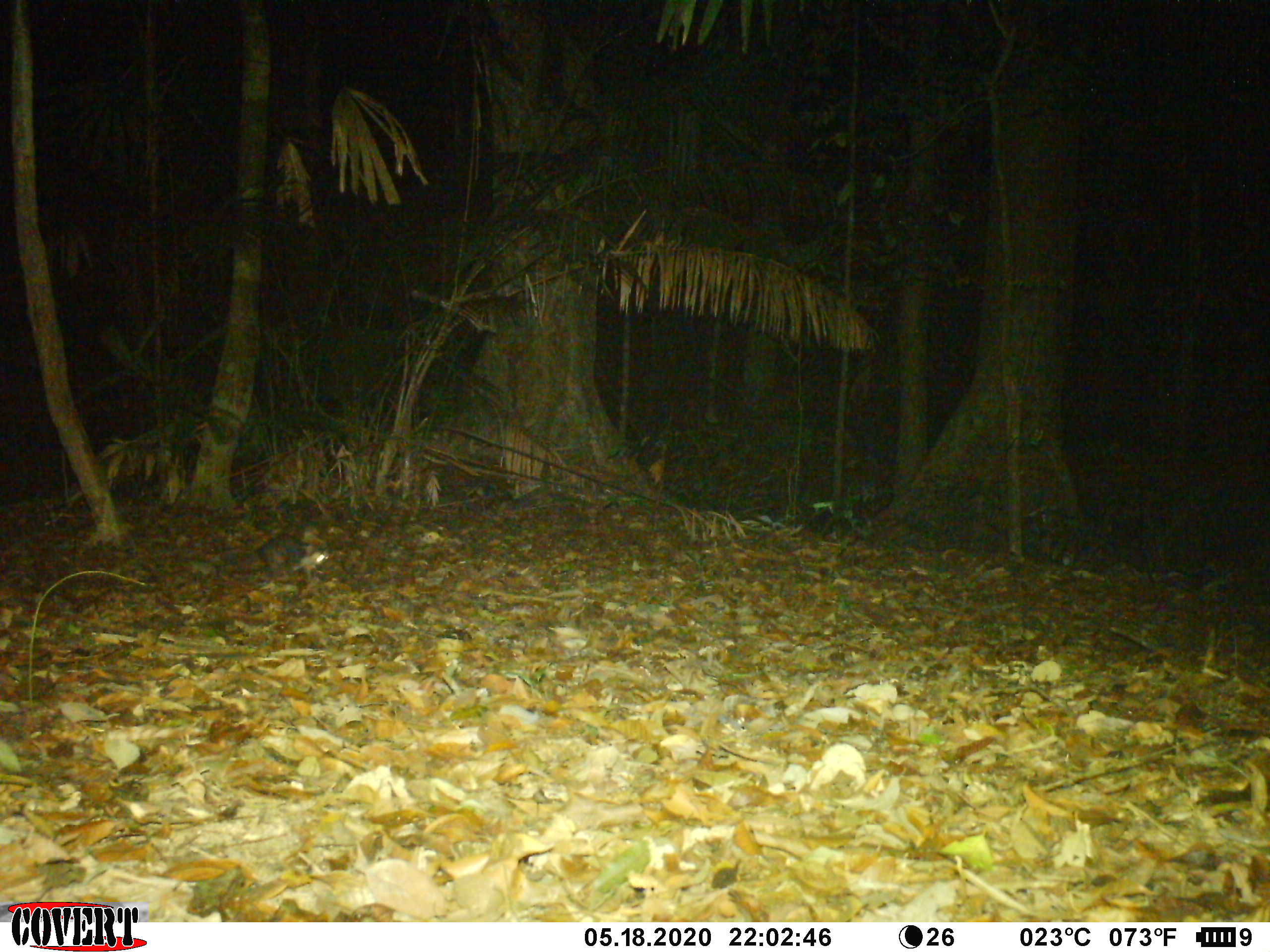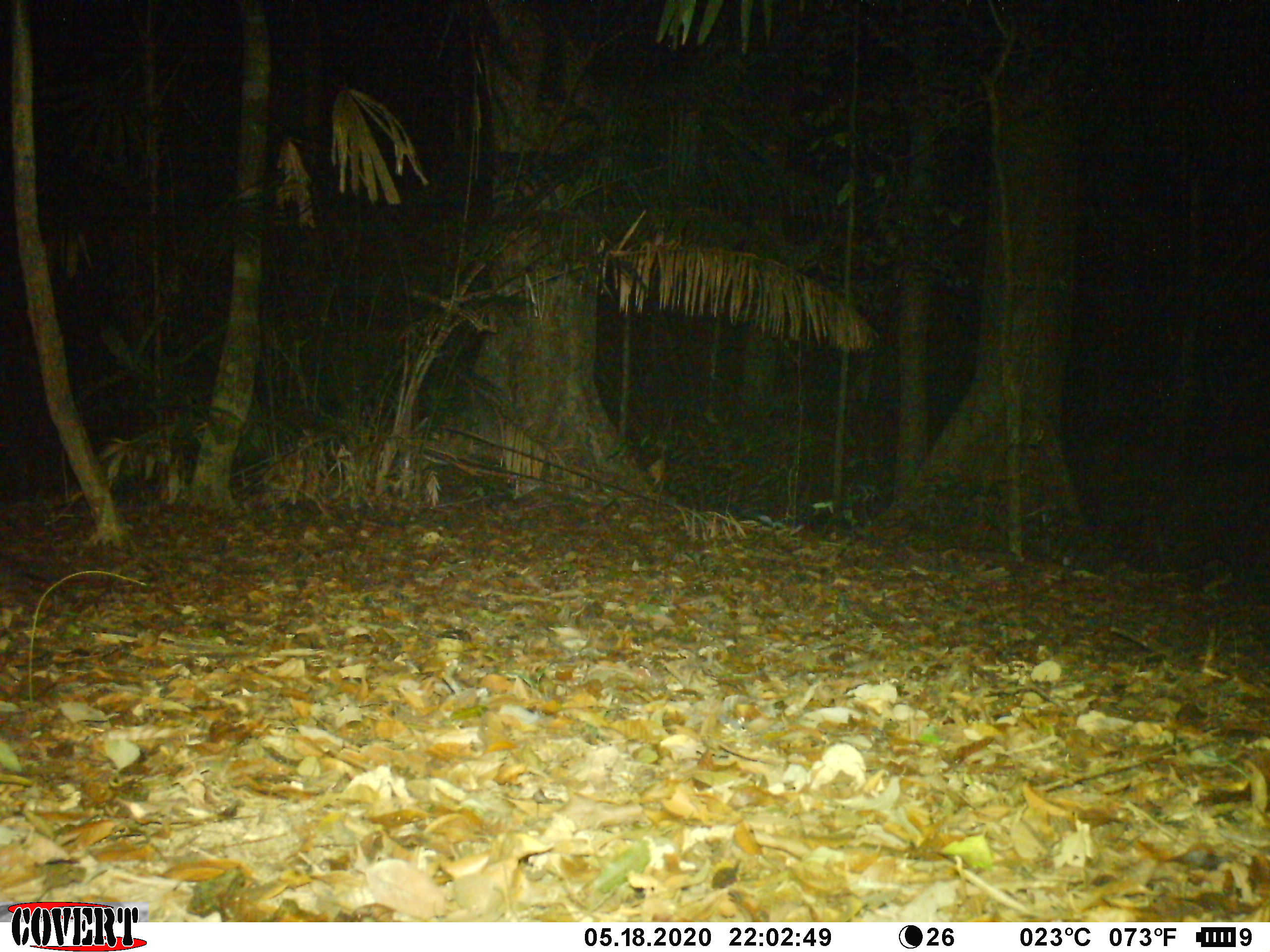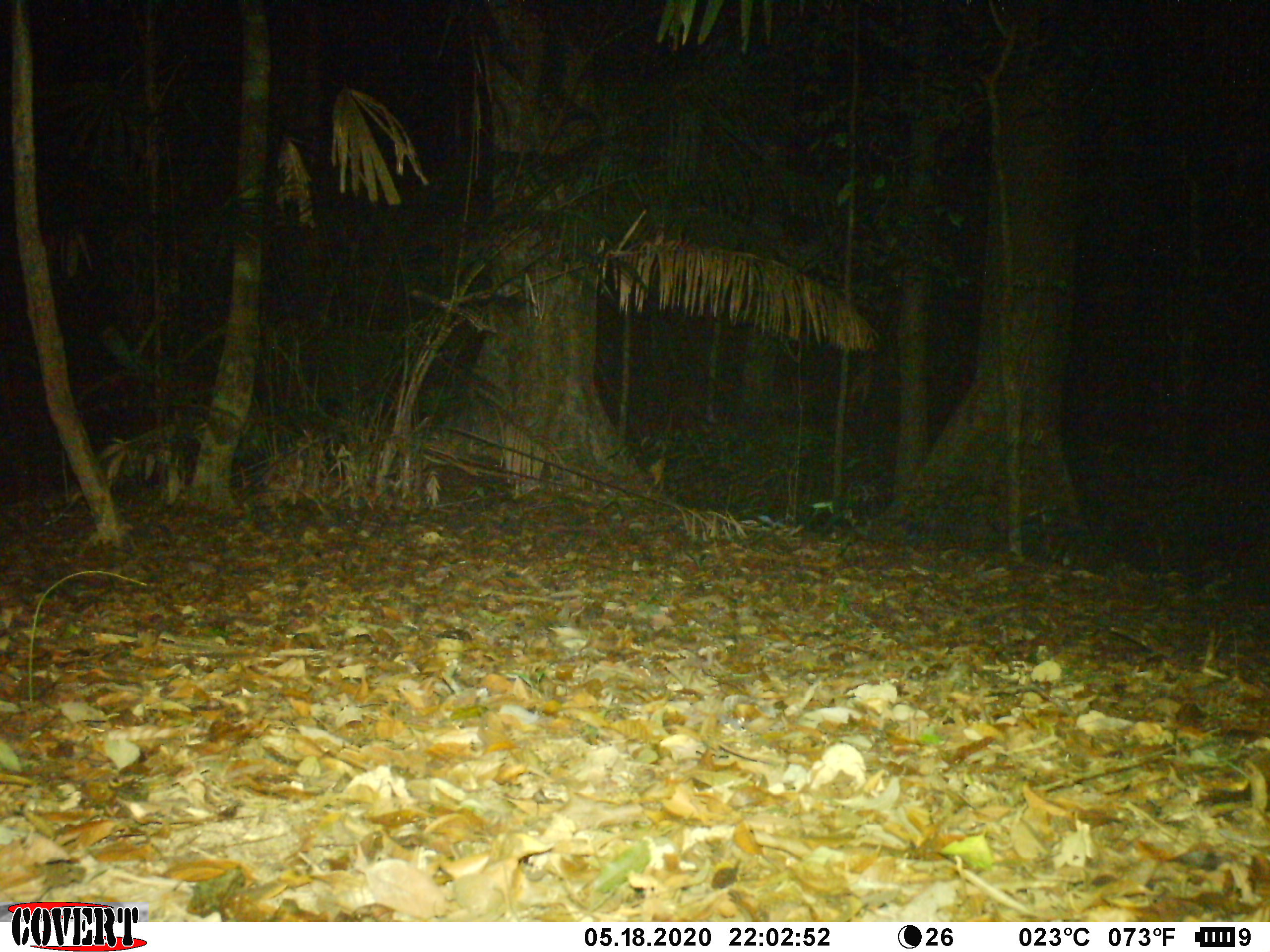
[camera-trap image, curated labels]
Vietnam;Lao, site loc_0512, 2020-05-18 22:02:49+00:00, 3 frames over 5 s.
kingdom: Animalia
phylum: Chordata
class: Mammalia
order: Carnivora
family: Mustelidae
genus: Melogale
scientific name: Melogale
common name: ferret badger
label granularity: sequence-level